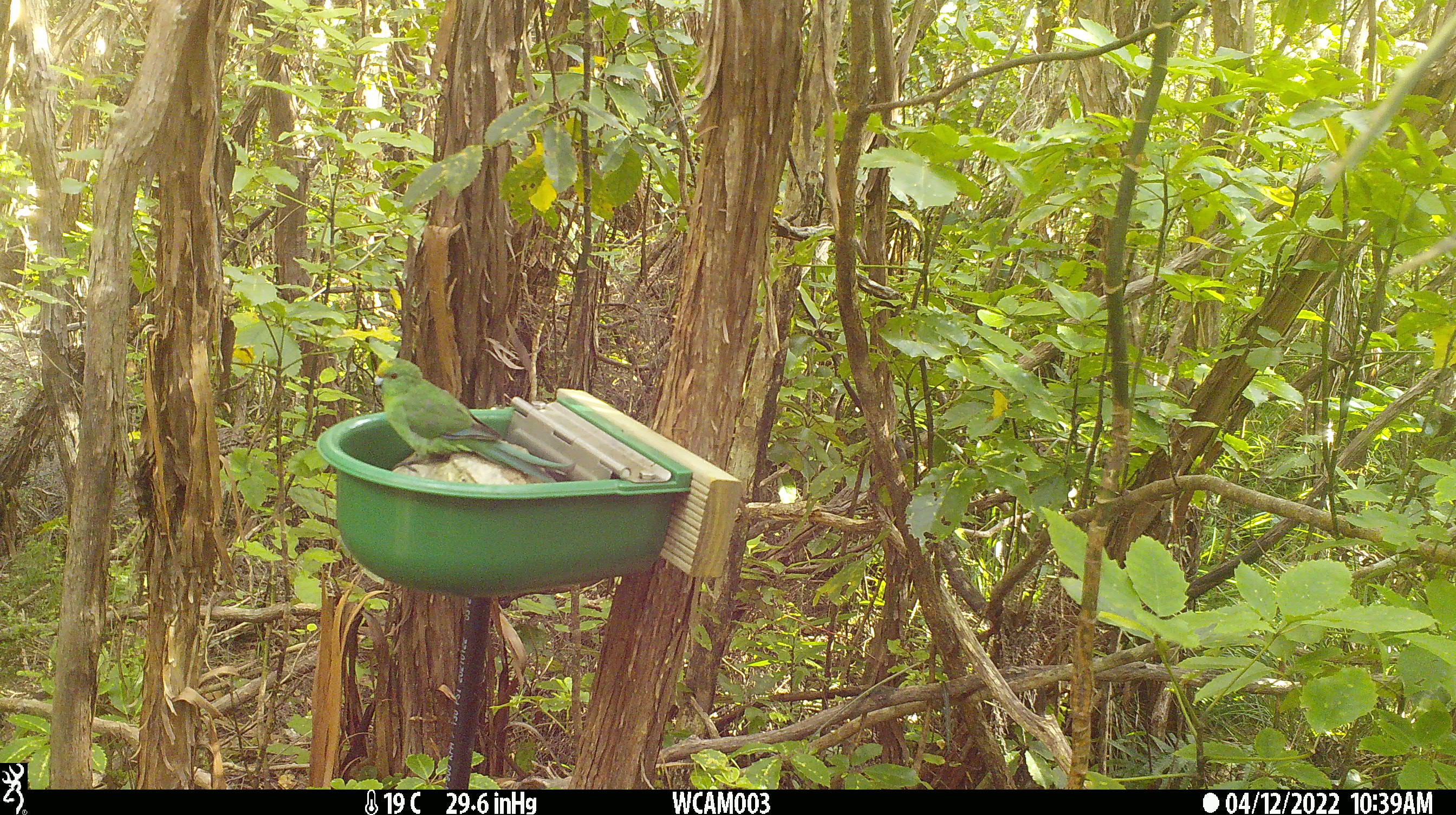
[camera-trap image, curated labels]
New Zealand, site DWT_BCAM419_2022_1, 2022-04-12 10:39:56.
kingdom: Animalia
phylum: Chordata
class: Aves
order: Psittaciformes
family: Psittaculidae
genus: Cyanoramphus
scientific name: Cyanoramphus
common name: parakeet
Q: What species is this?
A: Parakeet (Cyanoramphus).